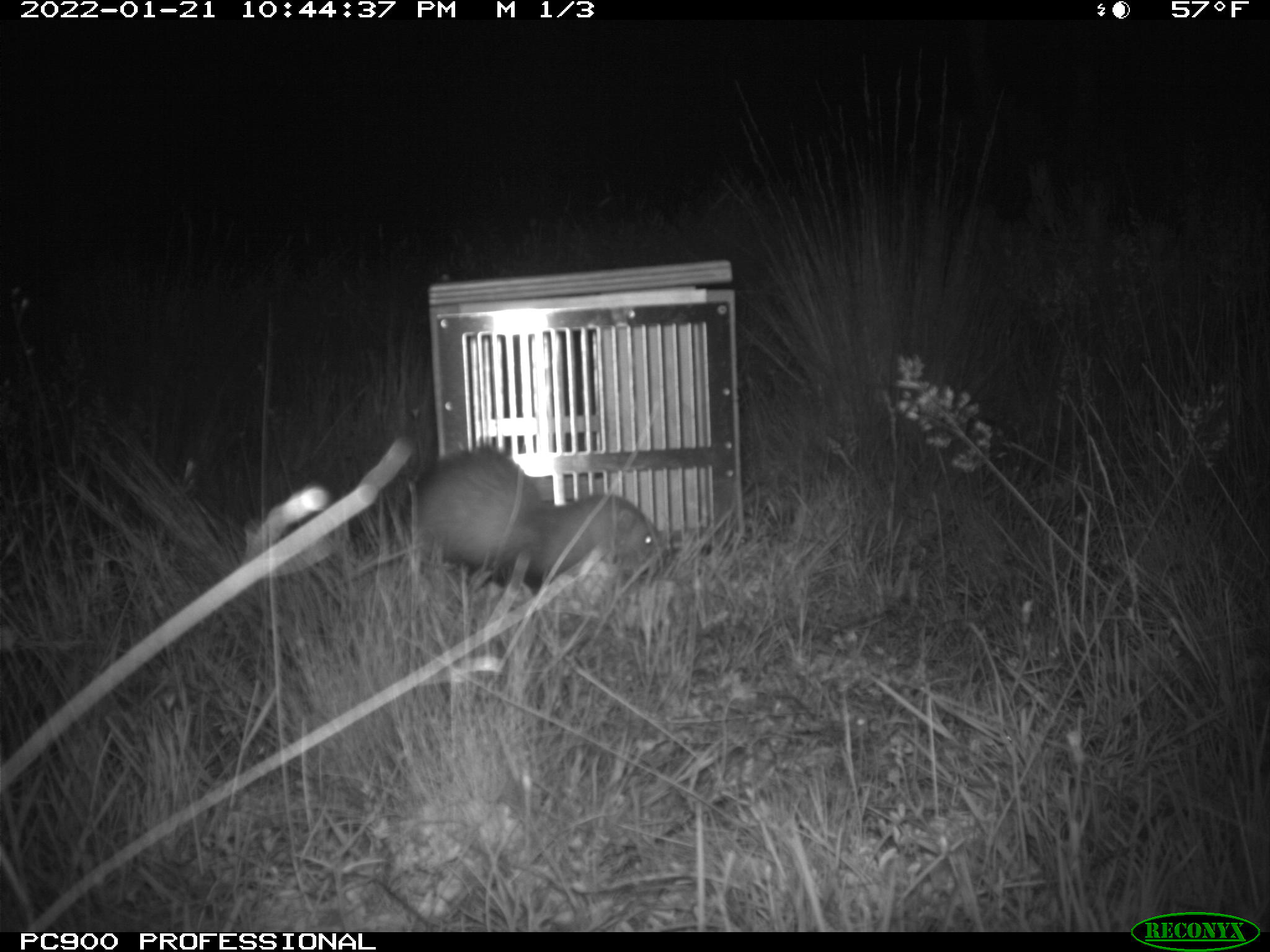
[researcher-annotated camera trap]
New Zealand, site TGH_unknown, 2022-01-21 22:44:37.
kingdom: Animalia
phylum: Chordata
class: Mammalia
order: Carnivora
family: Mustelidae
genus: Mustela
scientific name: Mustela furo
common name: ferret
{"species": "ferret (Mustela furo)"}